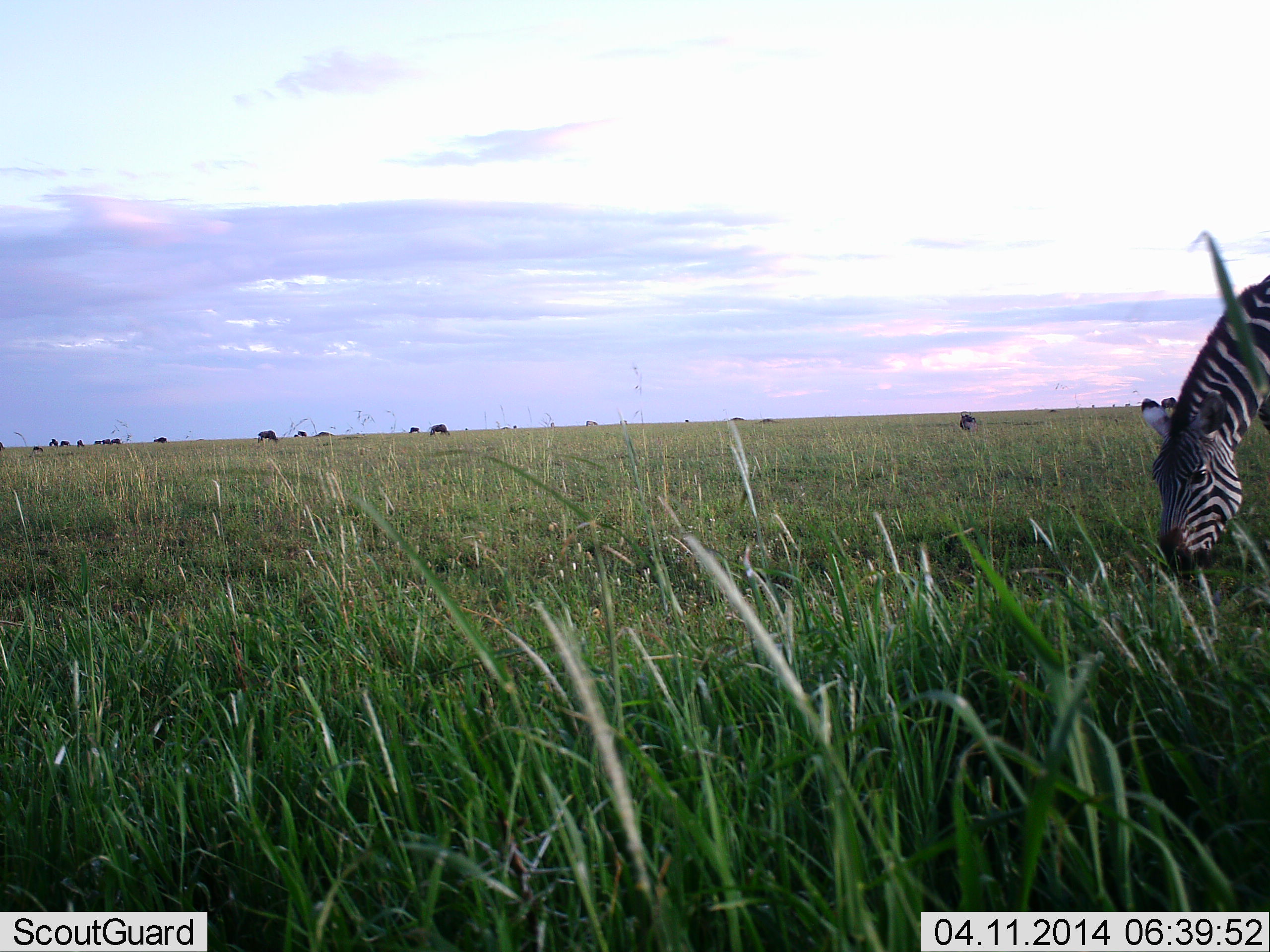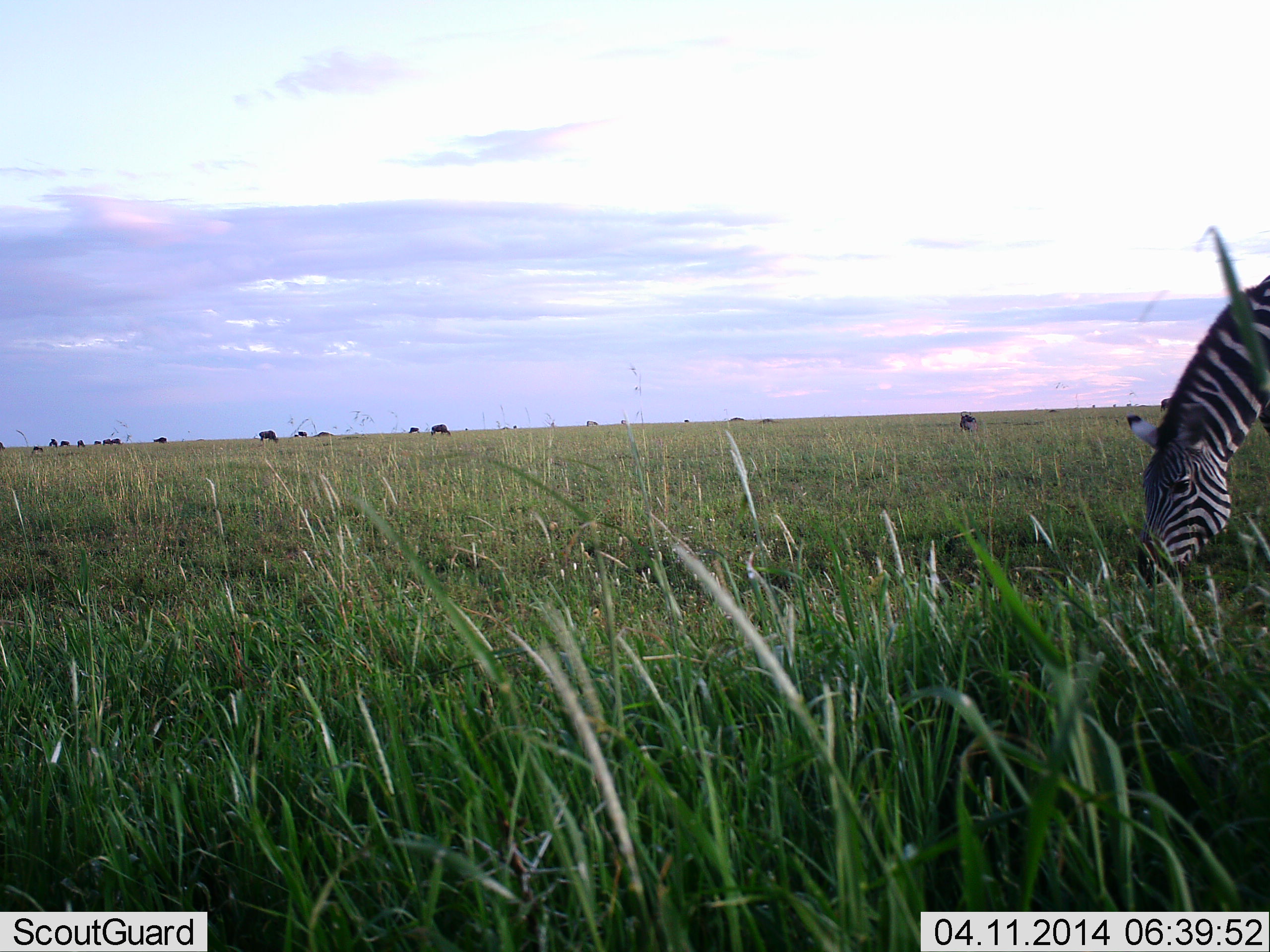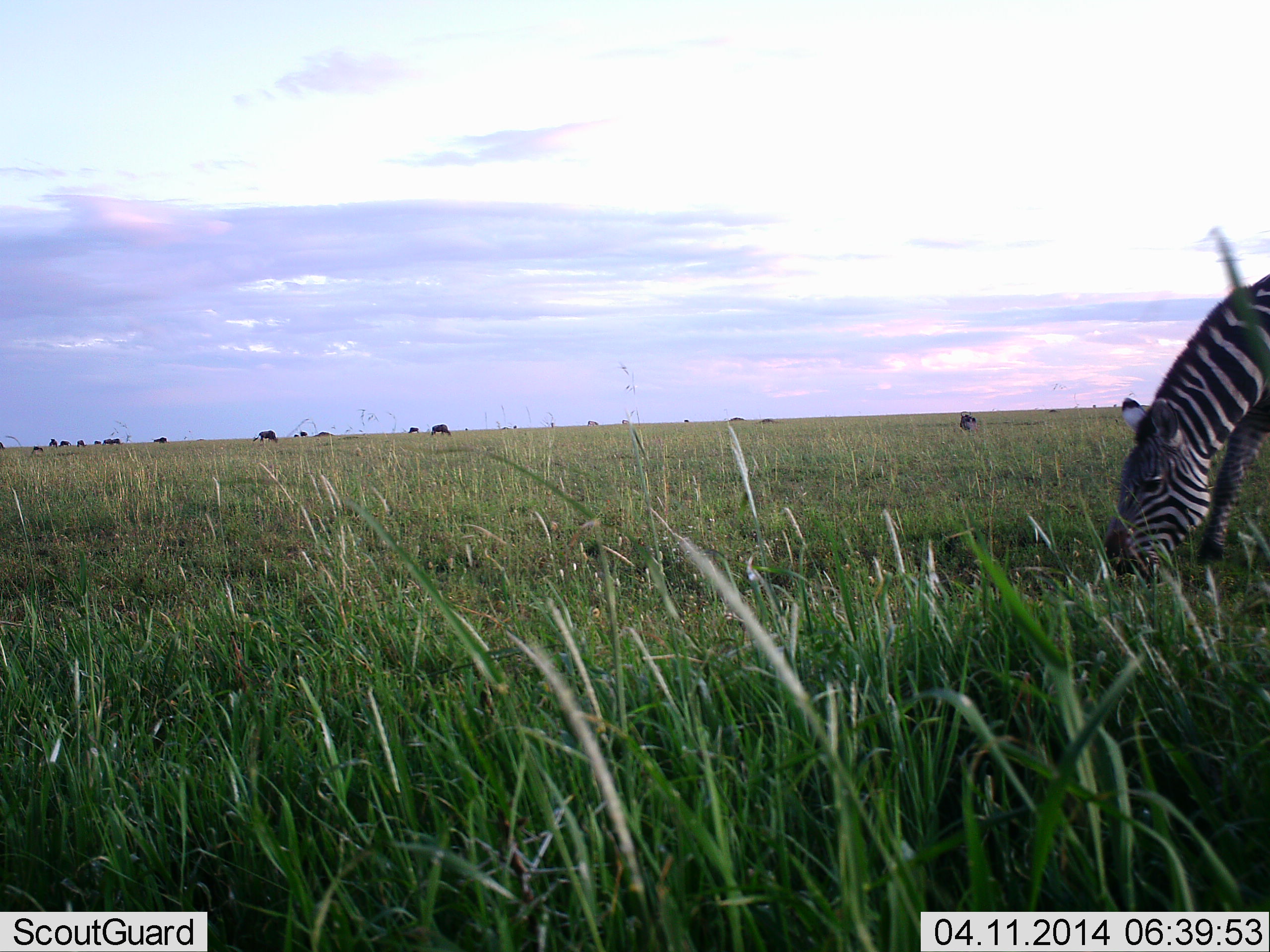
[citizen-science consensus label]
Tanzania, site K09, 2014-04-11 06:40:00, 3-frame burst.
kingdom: Animalia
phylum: Chordata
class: Mammalia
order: Perissodactyla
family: Equidae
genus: Equus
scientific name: Equus quagga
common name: plains zebra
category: zebra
Zebra (plains zebra) (Equus quagga), count 1. Behavior (volunteer vote fractions): standing 0%, resting 0%, moving 0%, interacting 0%. Young present (vote fraction): 0%. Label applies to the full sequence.